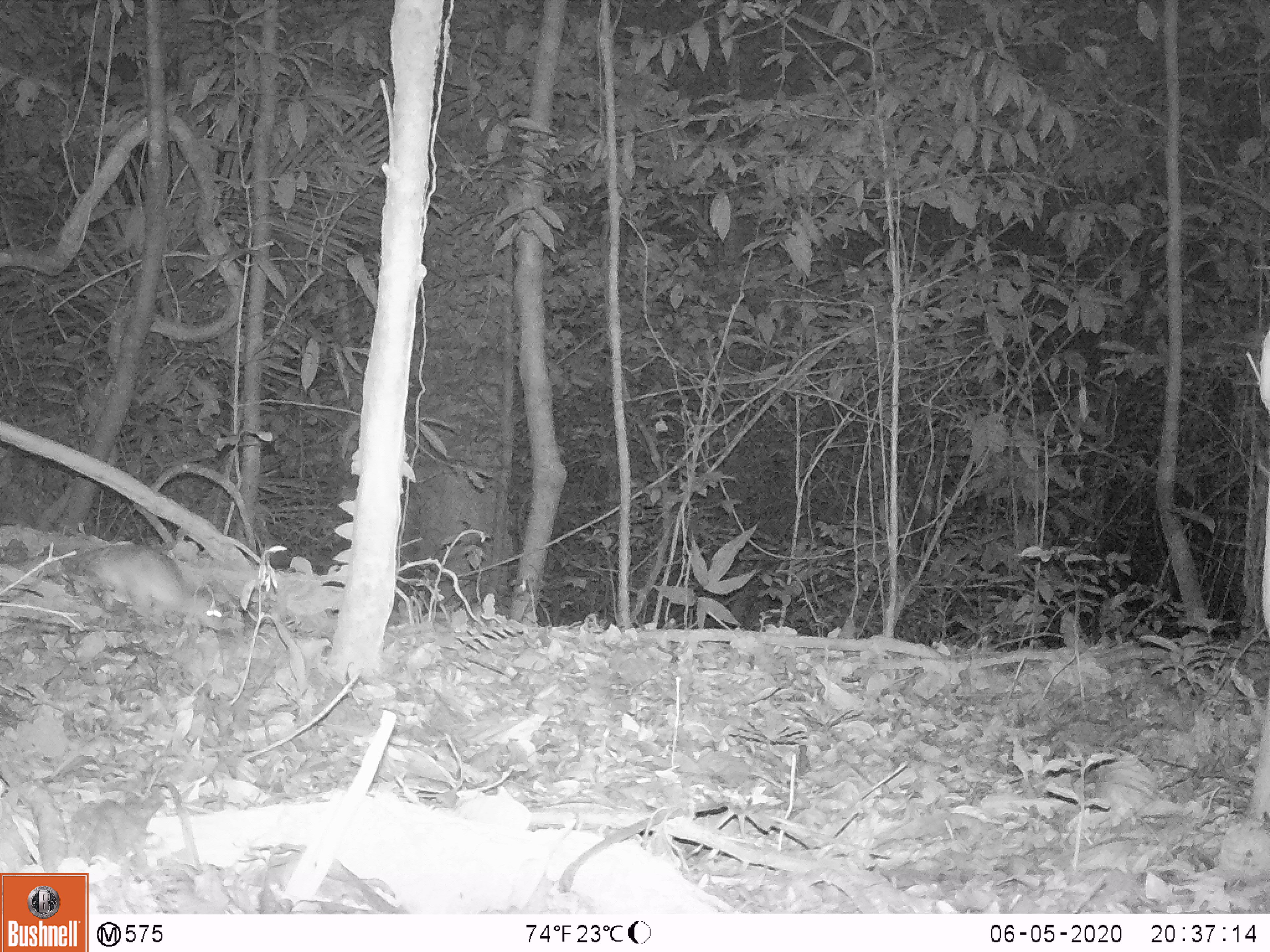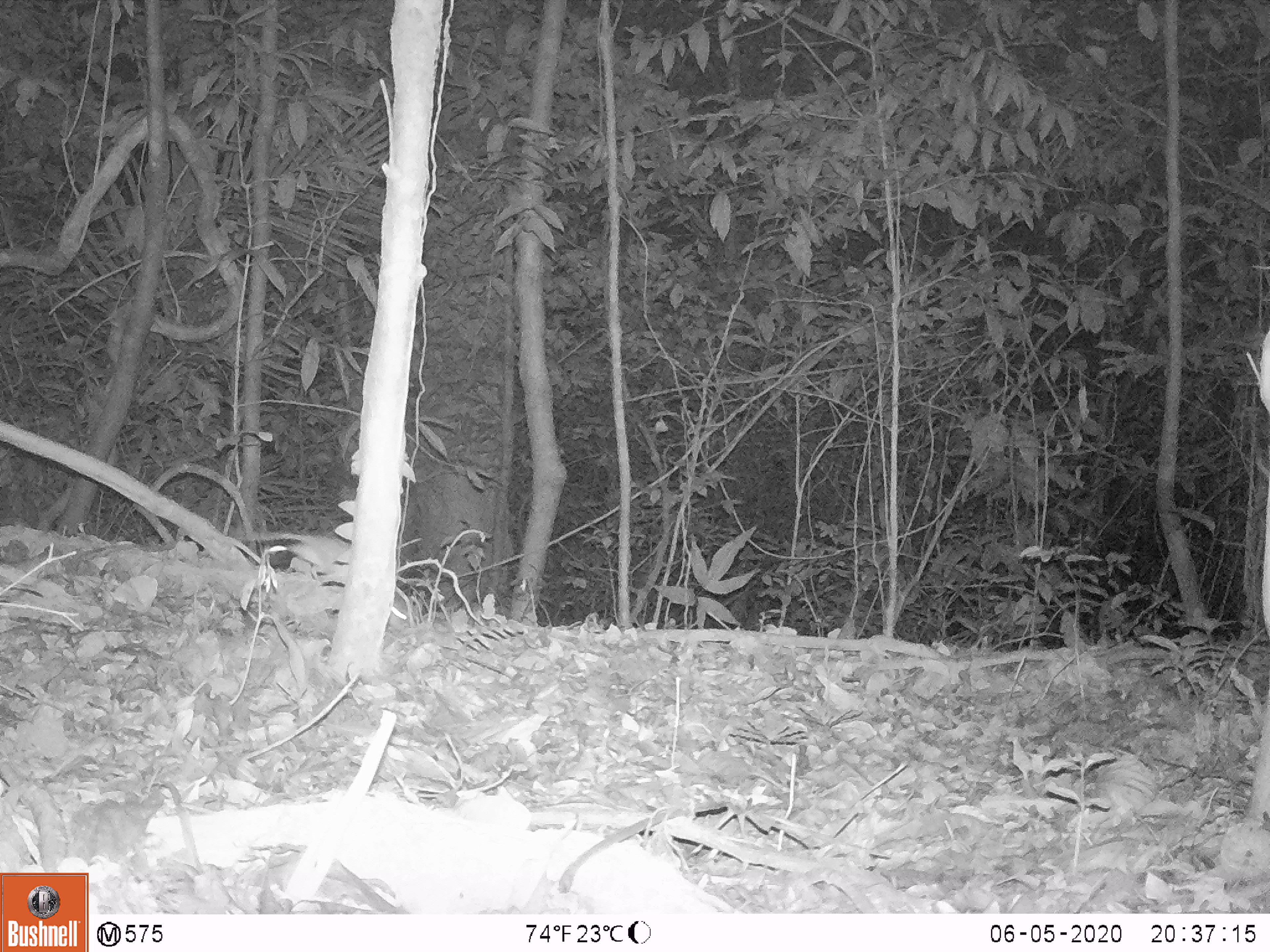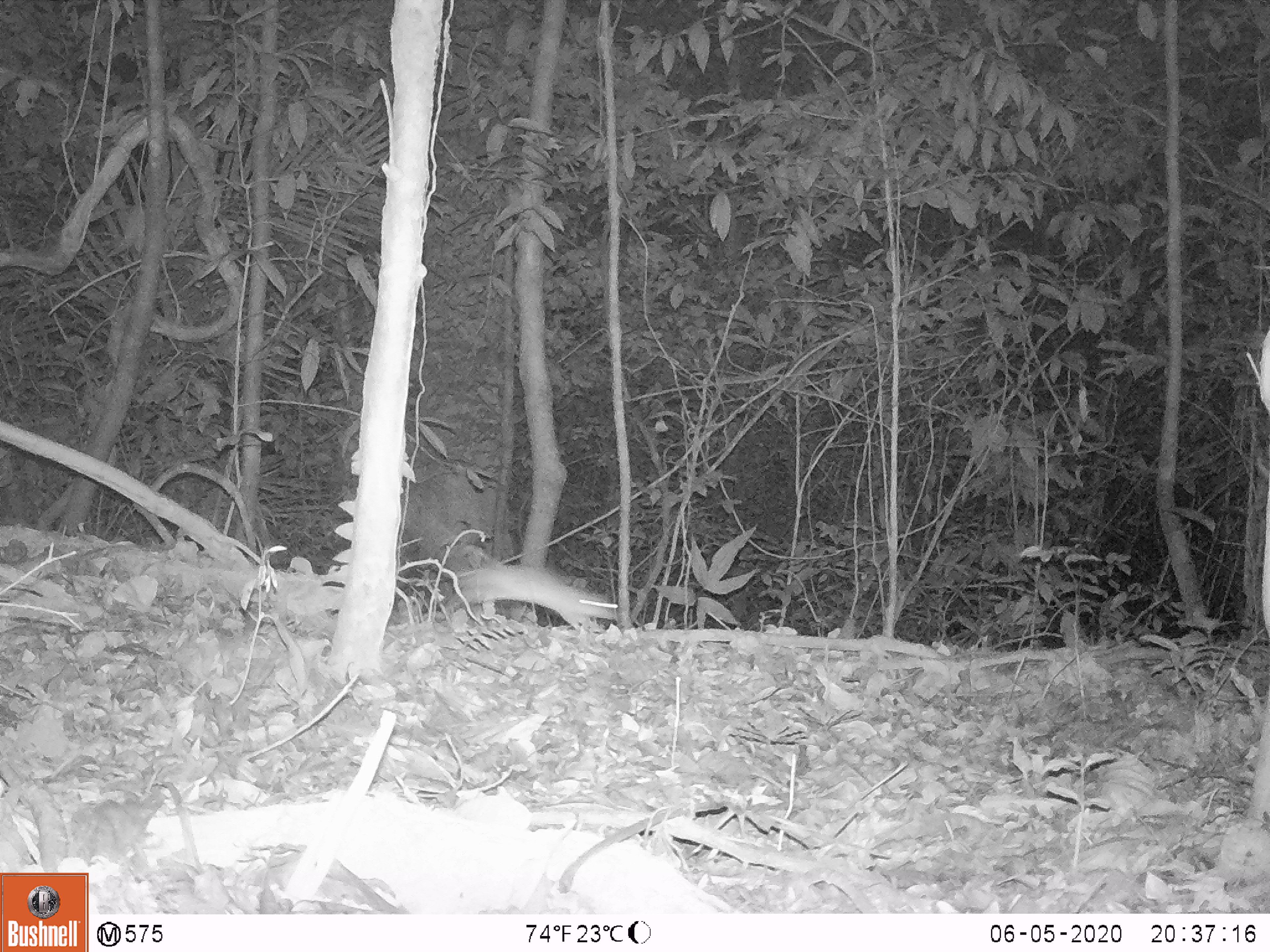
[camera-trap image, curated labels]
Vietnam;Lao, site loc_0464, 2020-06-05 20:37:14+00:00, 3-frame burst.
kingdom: Animalia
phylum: Chordata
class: Mammalia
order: Rodentia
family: Muridae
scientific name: Muridae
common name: old-world mice and rats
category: unidentified murid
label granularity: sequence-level